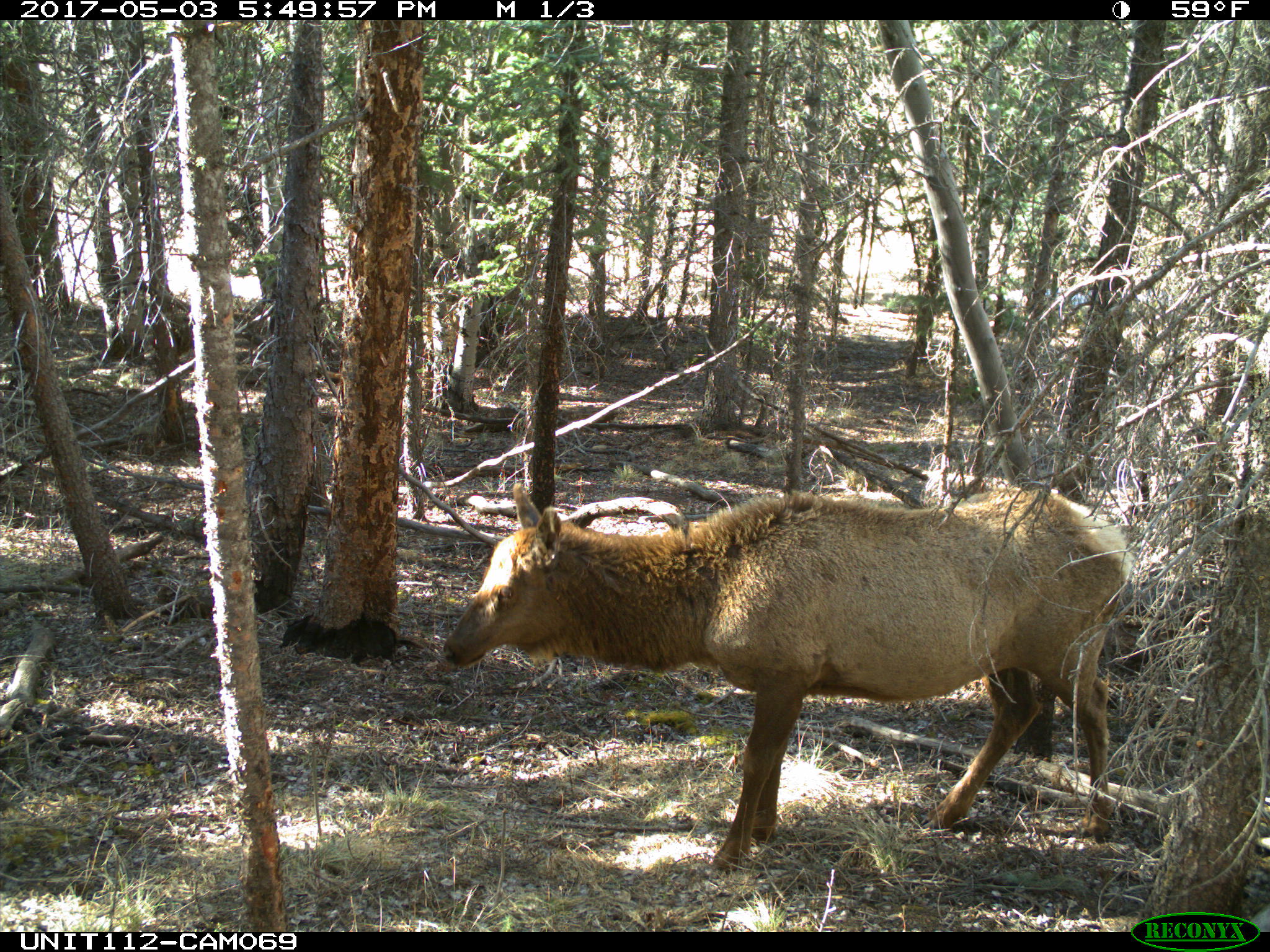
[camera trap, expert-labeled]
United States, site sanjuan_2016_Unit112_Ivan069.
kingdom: Animalia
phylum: Chordata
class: Mammalia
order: Artiodactyla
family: Cervidae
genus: Cervus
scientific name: Cervus elaphus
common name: red deer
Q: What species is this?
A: Cervus elaphus (red deer).